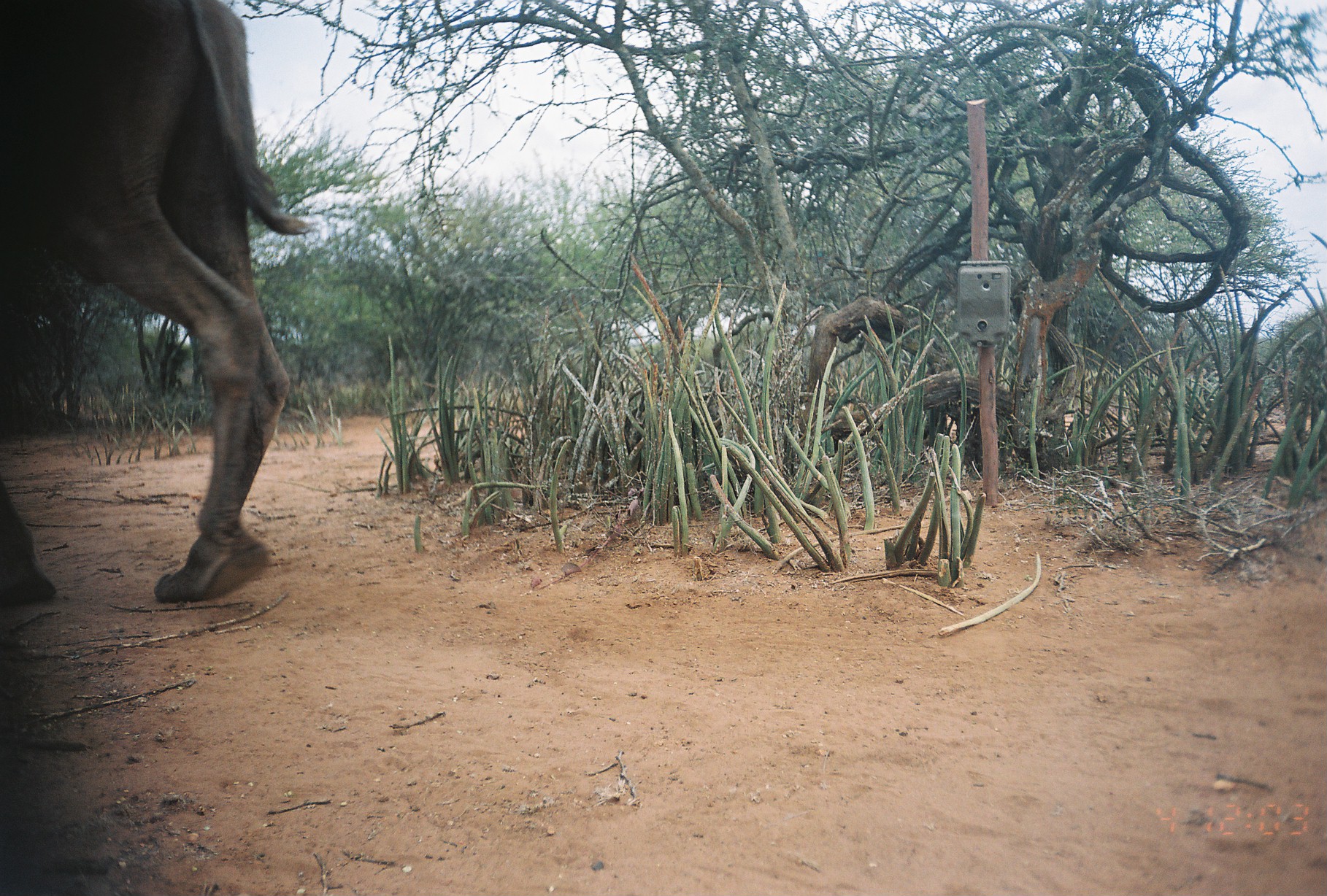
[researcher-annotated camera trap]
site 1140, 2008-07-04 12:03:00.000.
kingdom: Animalia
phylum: Chordata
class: Mammalia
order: Artiodactyla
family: Camelidae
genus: Camelus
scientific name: Camelus dromedarius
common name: dromedary camel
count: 1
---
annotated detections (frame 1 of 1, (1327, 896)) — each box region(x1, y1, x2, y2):
camelus dromedarius: region(1, 0, 316, 609)